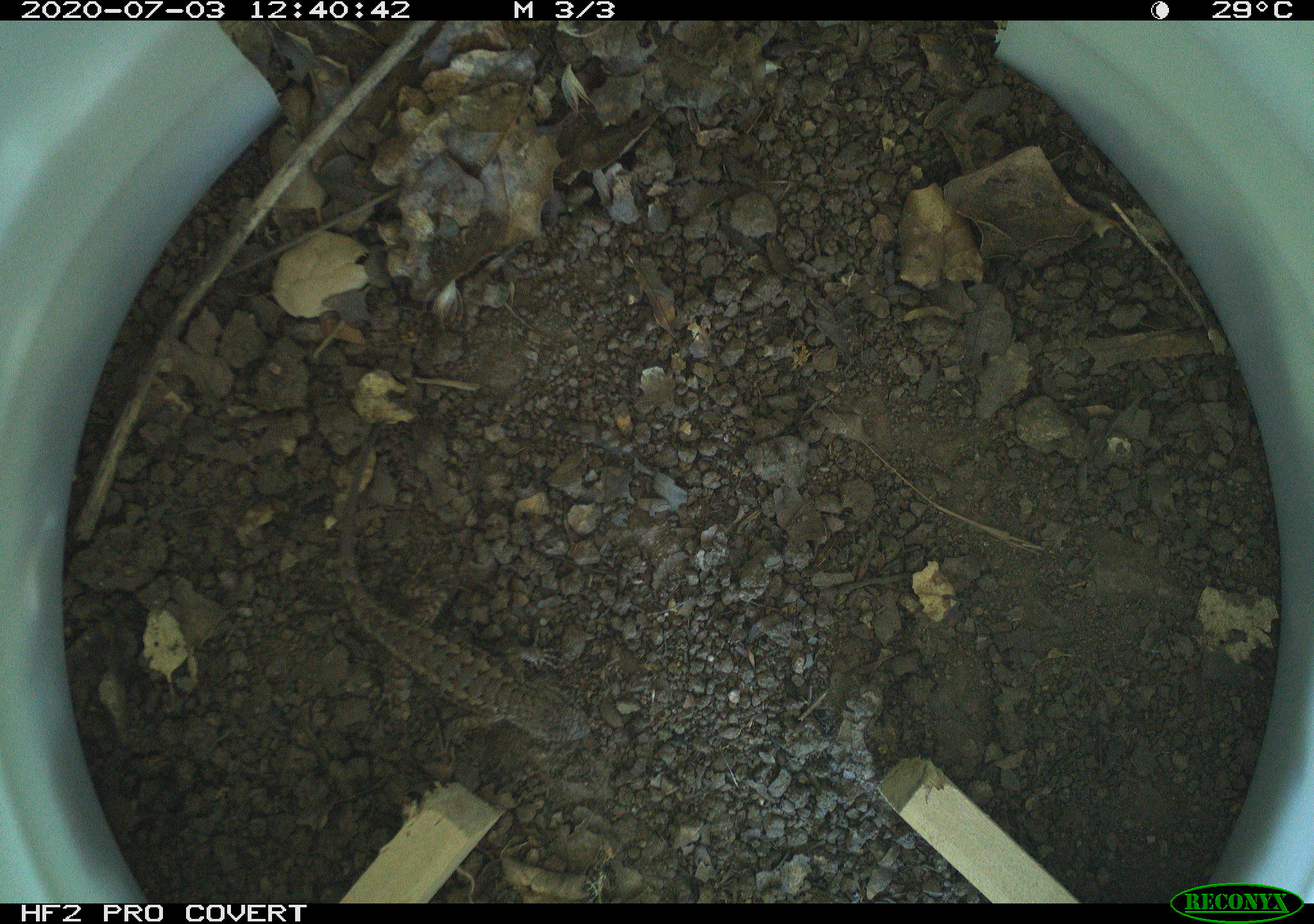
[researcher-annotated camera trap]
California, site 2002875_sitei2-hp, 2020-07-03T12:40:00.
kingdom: Animalia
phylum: Chordata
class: Reptilia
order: Squamata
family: Phrynosomatidae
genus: Sceloporus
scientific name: Sceloporus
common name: spiny lizards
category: sceloporus species